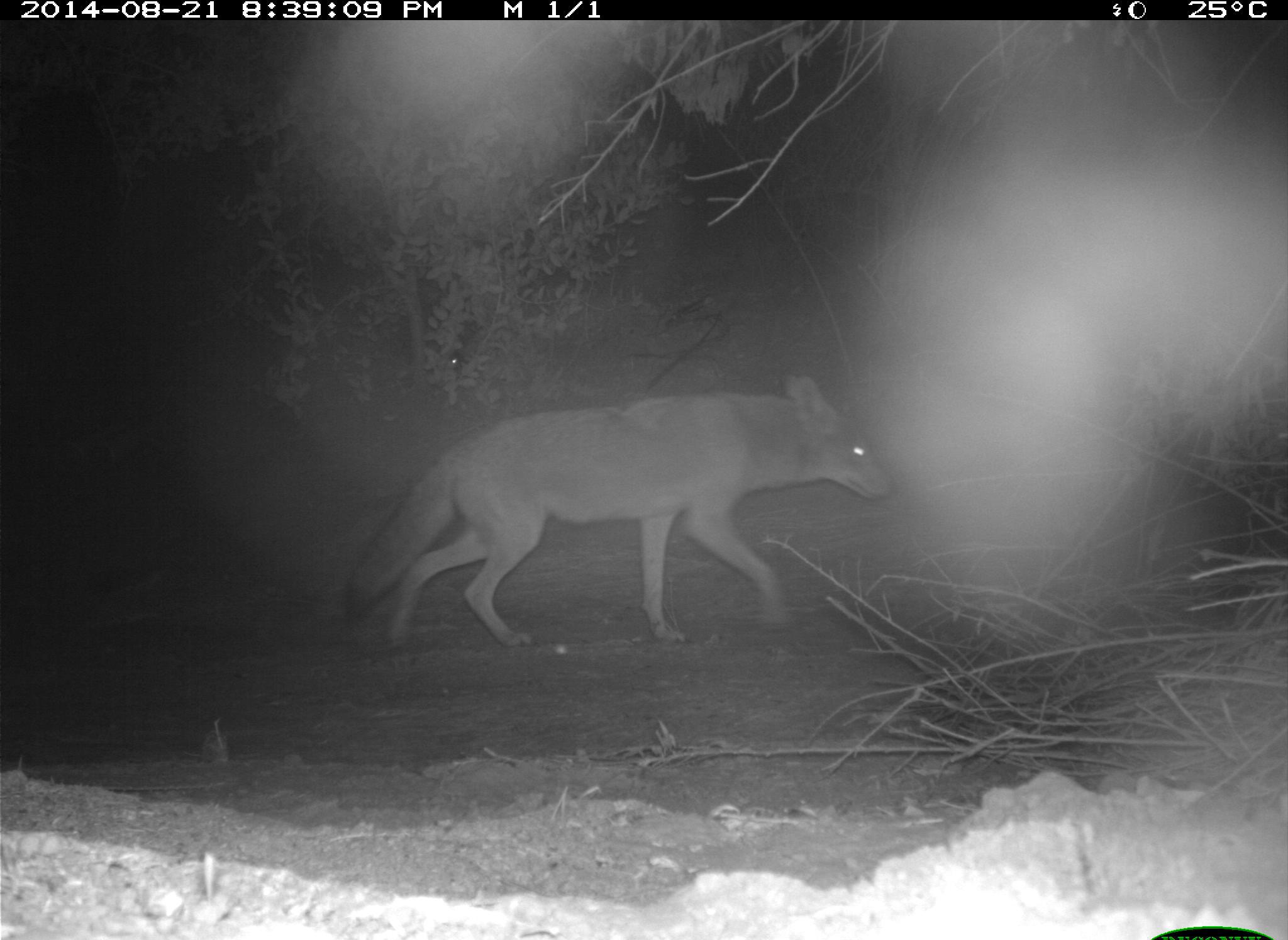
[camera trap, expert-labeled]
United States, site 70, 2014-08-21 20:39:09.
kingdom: Animalia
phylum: Chordata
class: Mammalia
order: Carnivora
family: Canidae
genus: Canis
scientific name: Canis latrans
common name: coyote